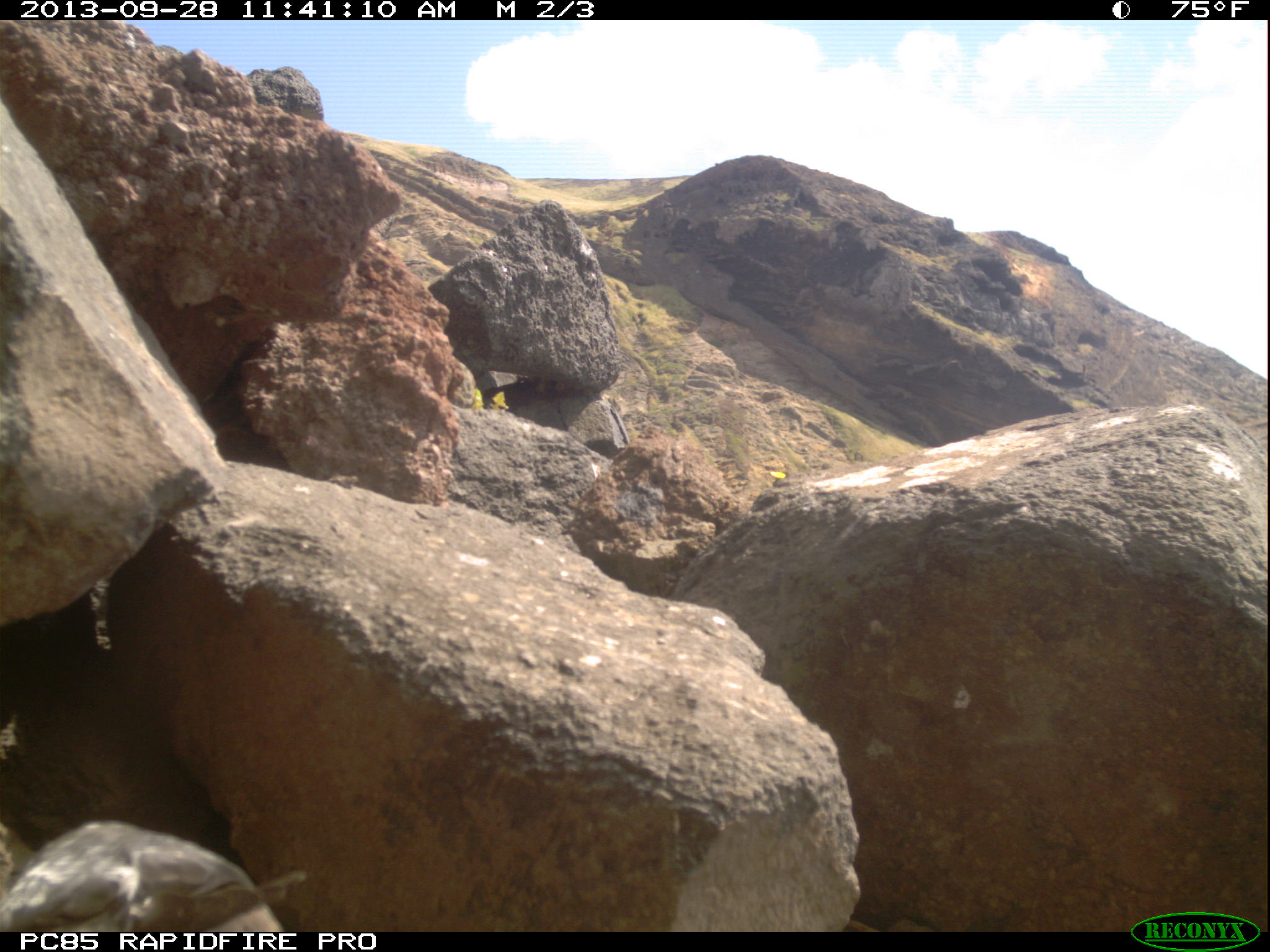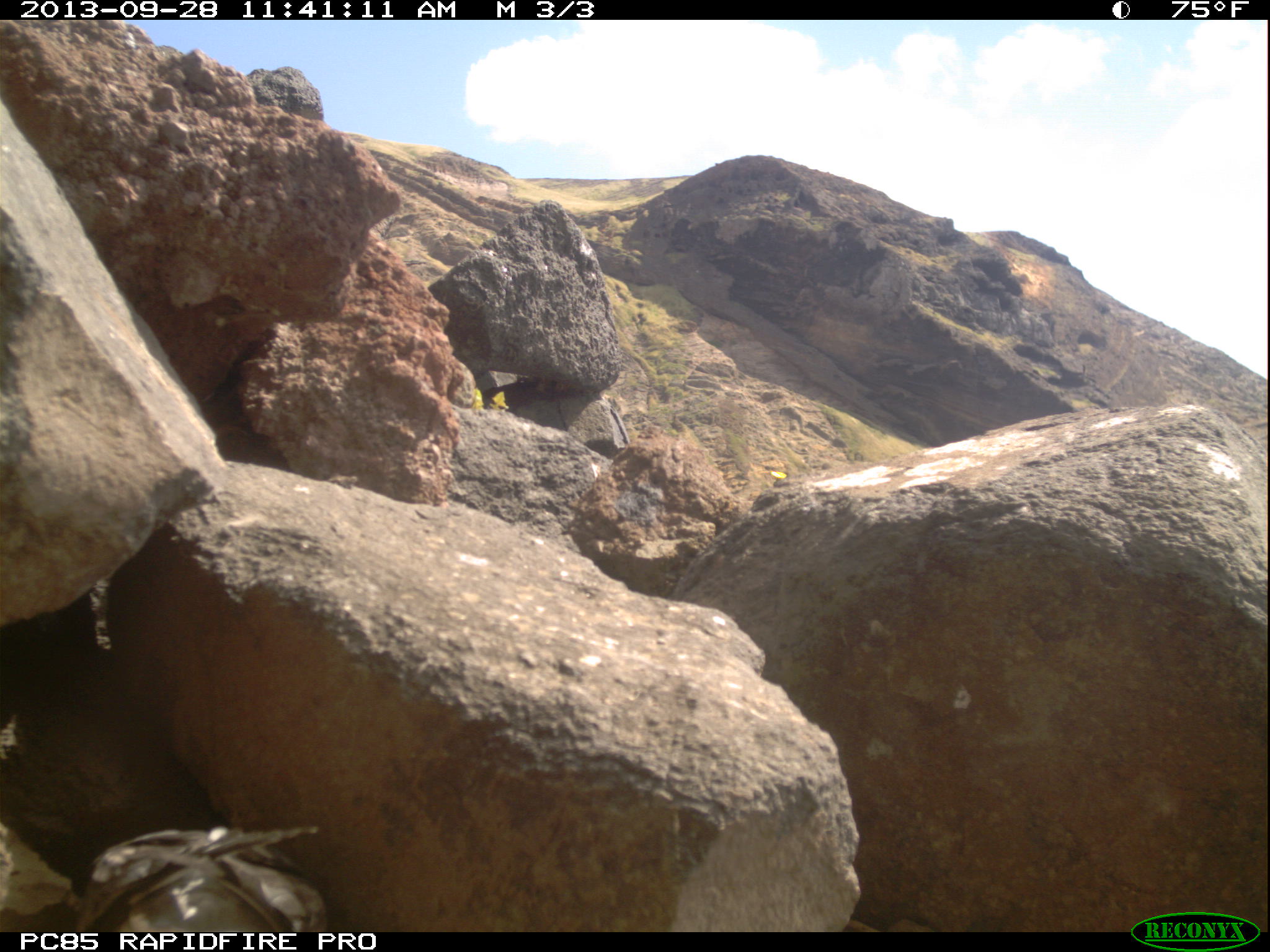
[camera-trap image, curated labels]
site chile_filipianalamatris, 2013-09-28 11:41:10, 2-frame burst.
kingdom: Animalia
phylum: Chordata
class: Aves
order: Procellariiformes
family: Procellariidae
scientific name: Procellariidae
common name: petrel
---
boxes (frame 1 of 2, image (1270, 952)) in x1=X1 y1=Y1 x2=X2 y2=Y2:
petrel: x1=0 y1=817 x2=294 y2=933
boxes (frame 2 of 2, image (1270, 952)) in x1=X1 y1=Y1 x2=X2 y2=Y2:
petrel: x1=82 y1=827 x2=326 y2=935